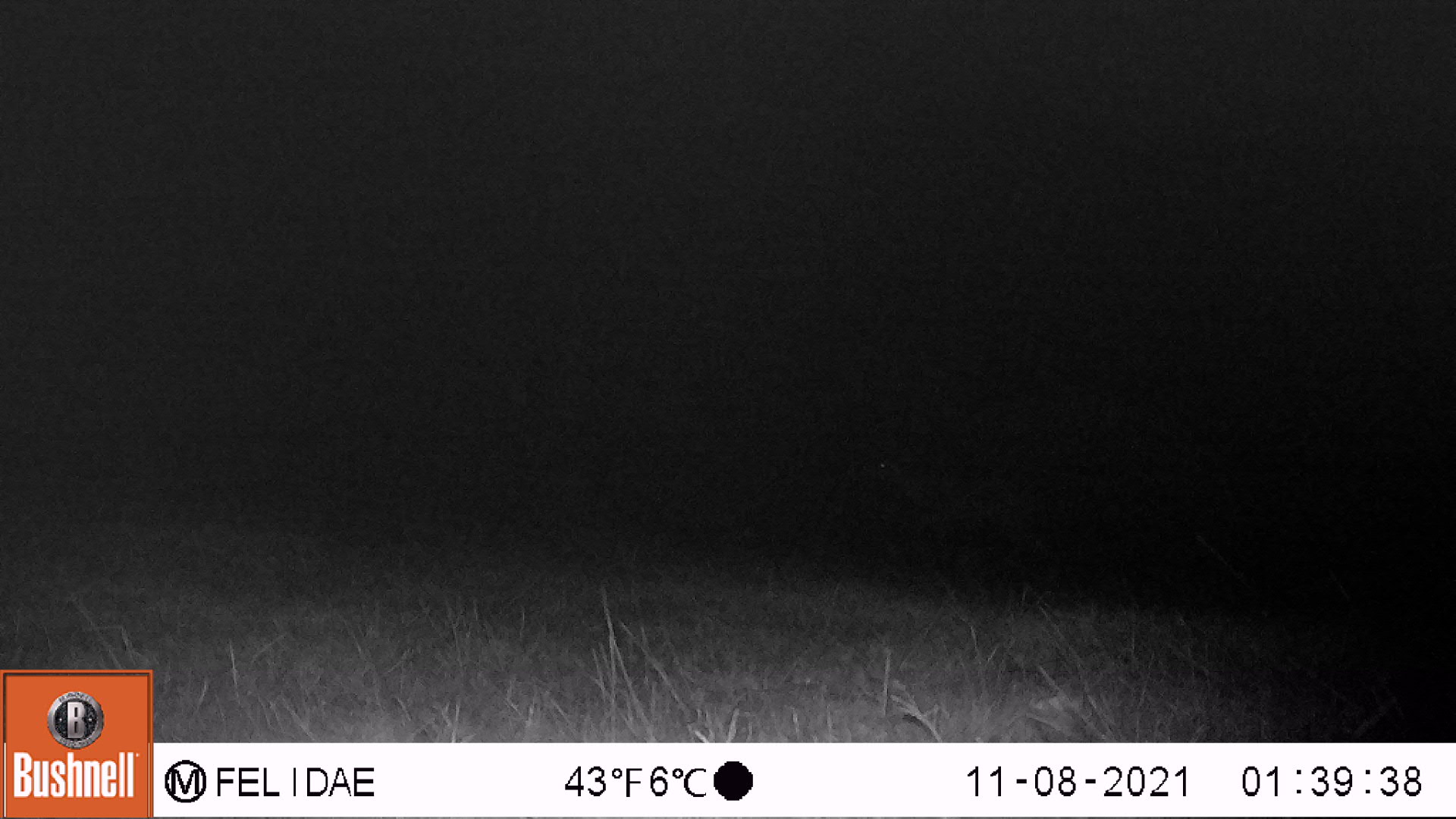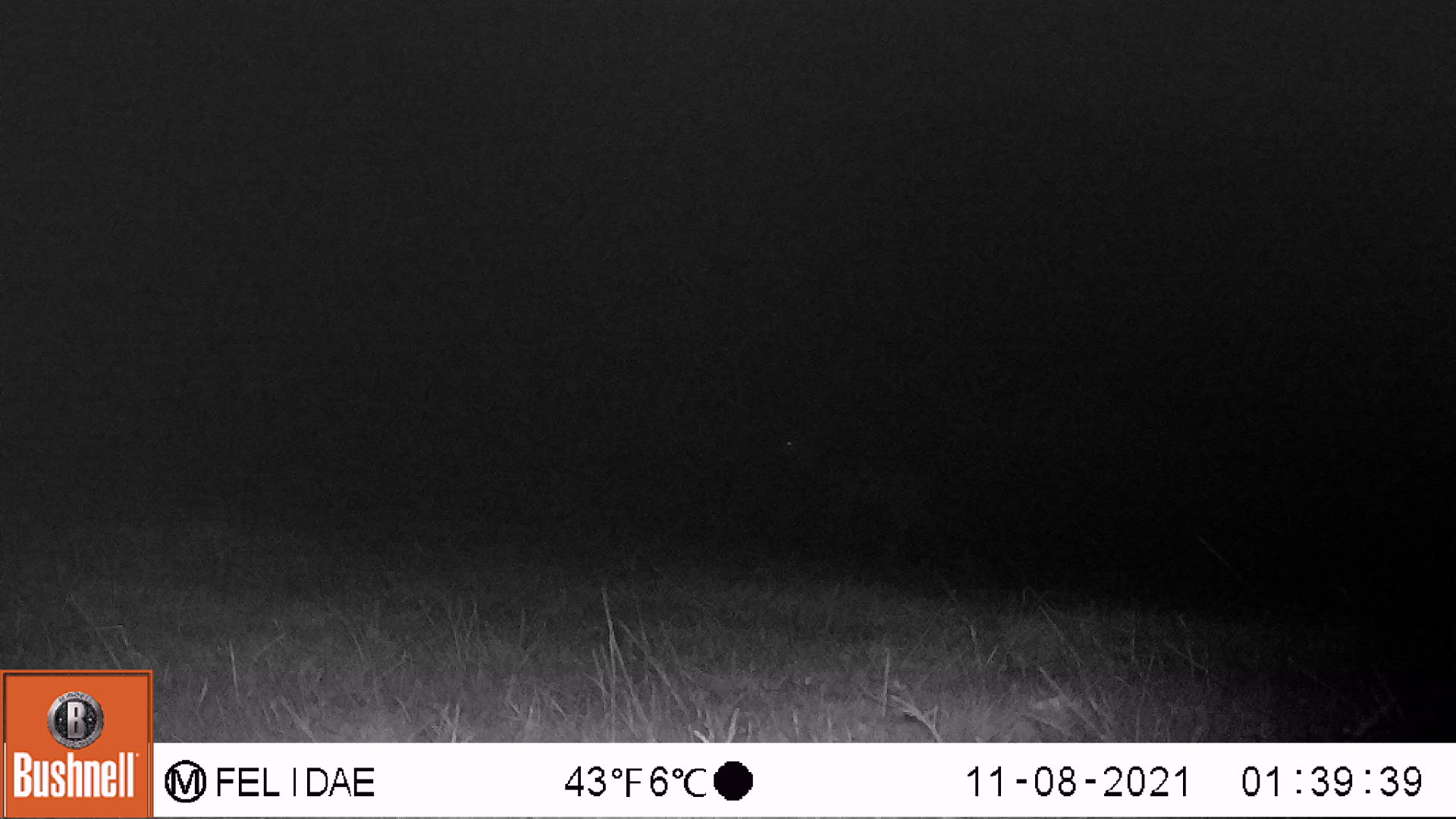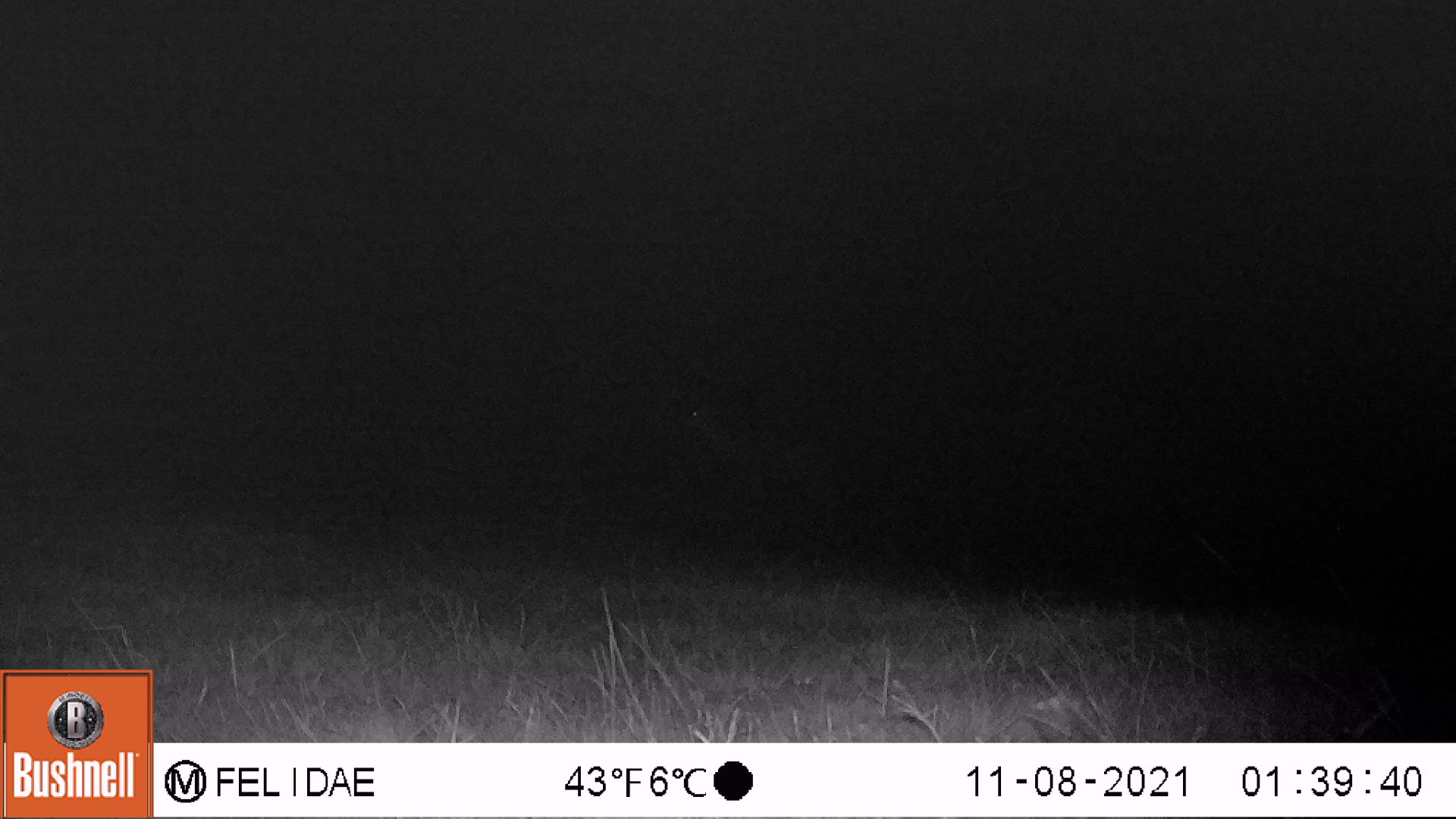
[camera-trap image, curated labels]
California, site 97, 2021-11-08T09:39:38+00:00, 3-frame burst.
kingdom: Animalia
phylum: Chordata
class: Mammalia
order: Artiodactyla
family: Cervidae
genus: Odocoileus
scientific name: Odocoileus hemionus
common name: mule deer